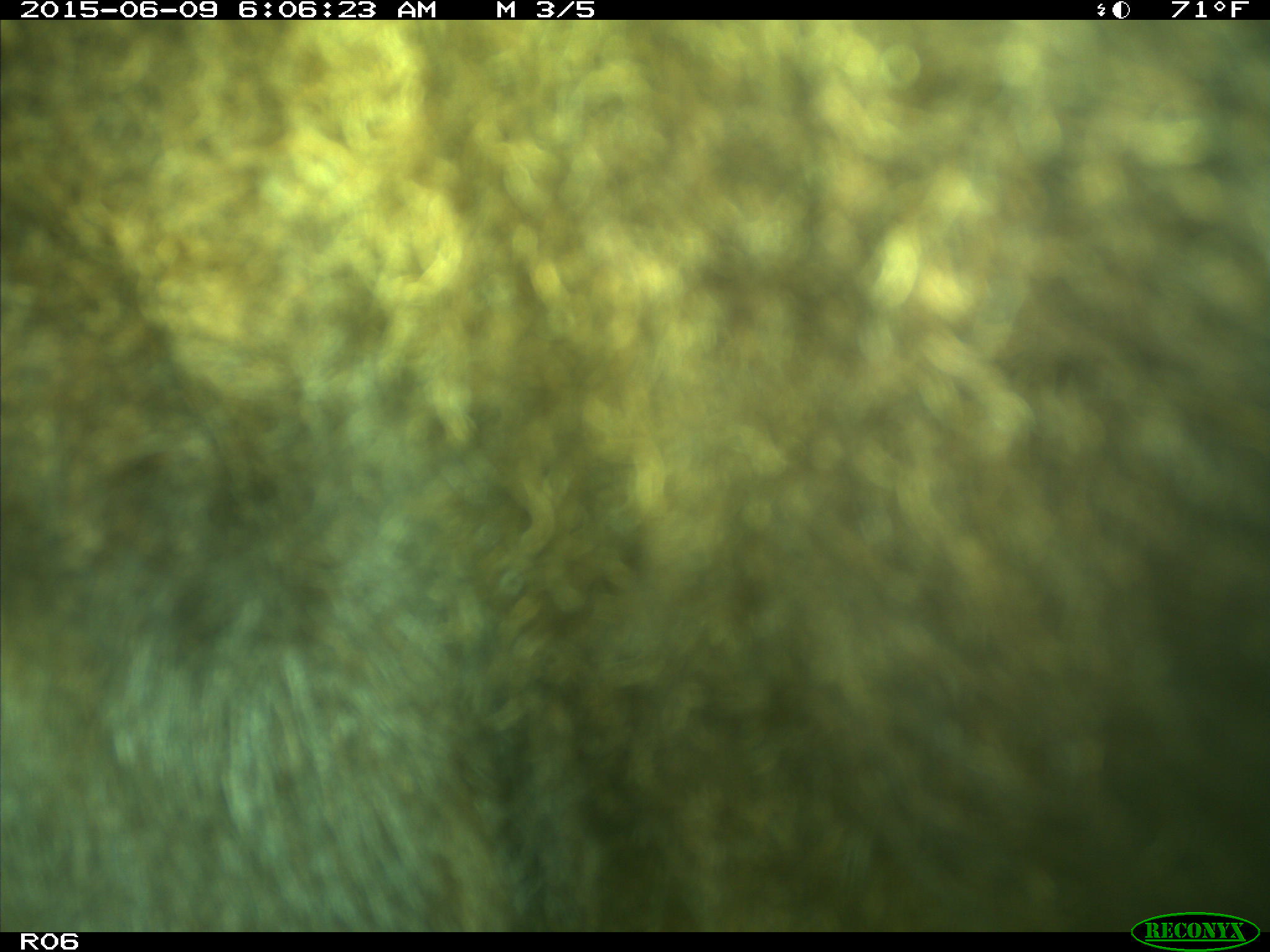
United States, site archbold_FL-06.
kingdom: Animalia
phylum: Chordata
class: Mammalia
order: Artiodactyla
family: Bovidae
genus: Bos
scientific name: Bos taurus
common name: domestic cow